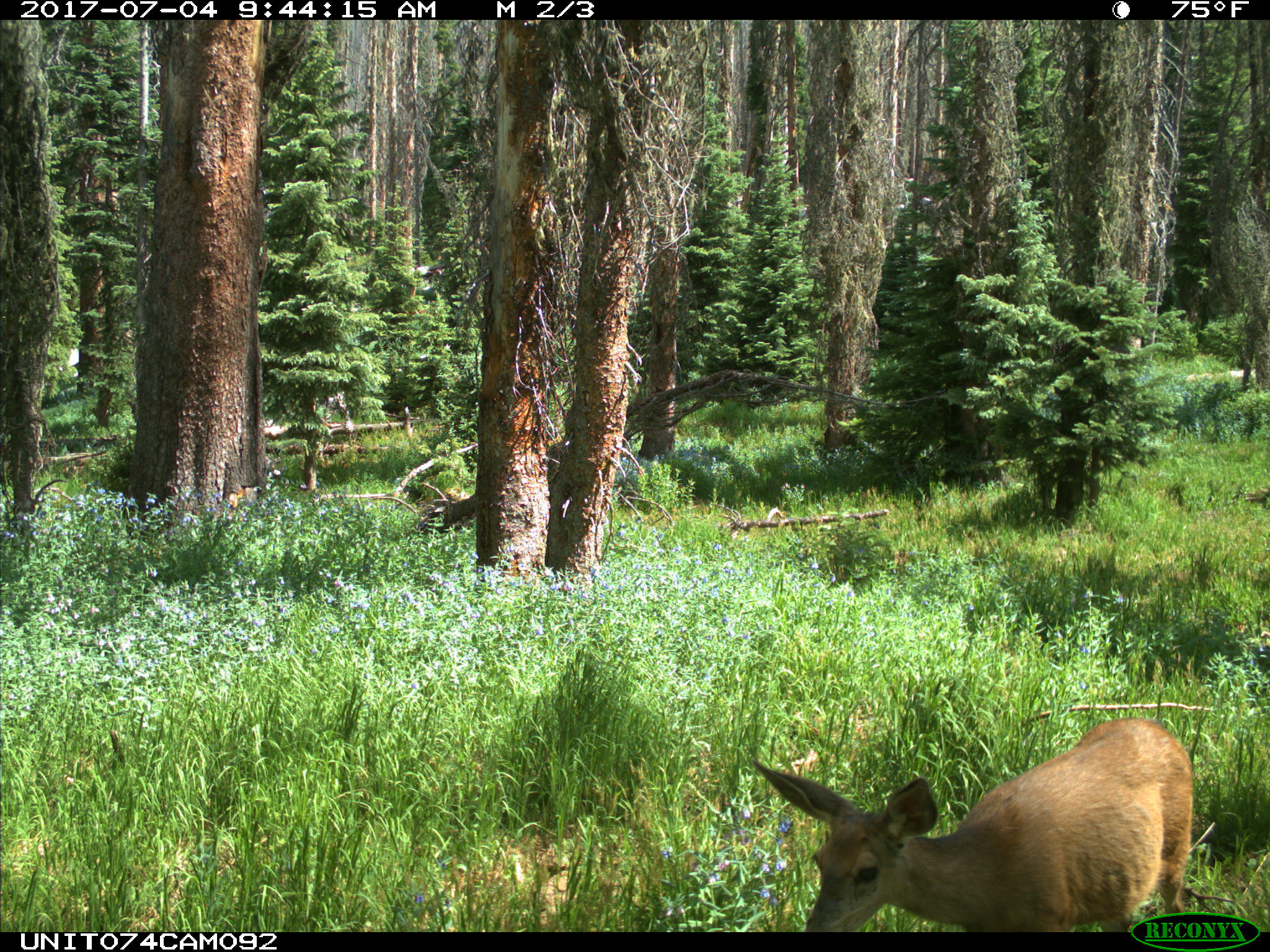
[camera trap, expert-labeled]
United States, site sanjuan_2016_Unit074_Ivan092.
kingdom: Animalia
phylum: Chordata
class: Mammalia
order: Artiodactyla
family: Cervidae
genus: Odocoileus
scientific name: Odocoileus hemionus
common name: mule deer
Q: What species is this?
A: Odocoileus hemionus (mule deer).